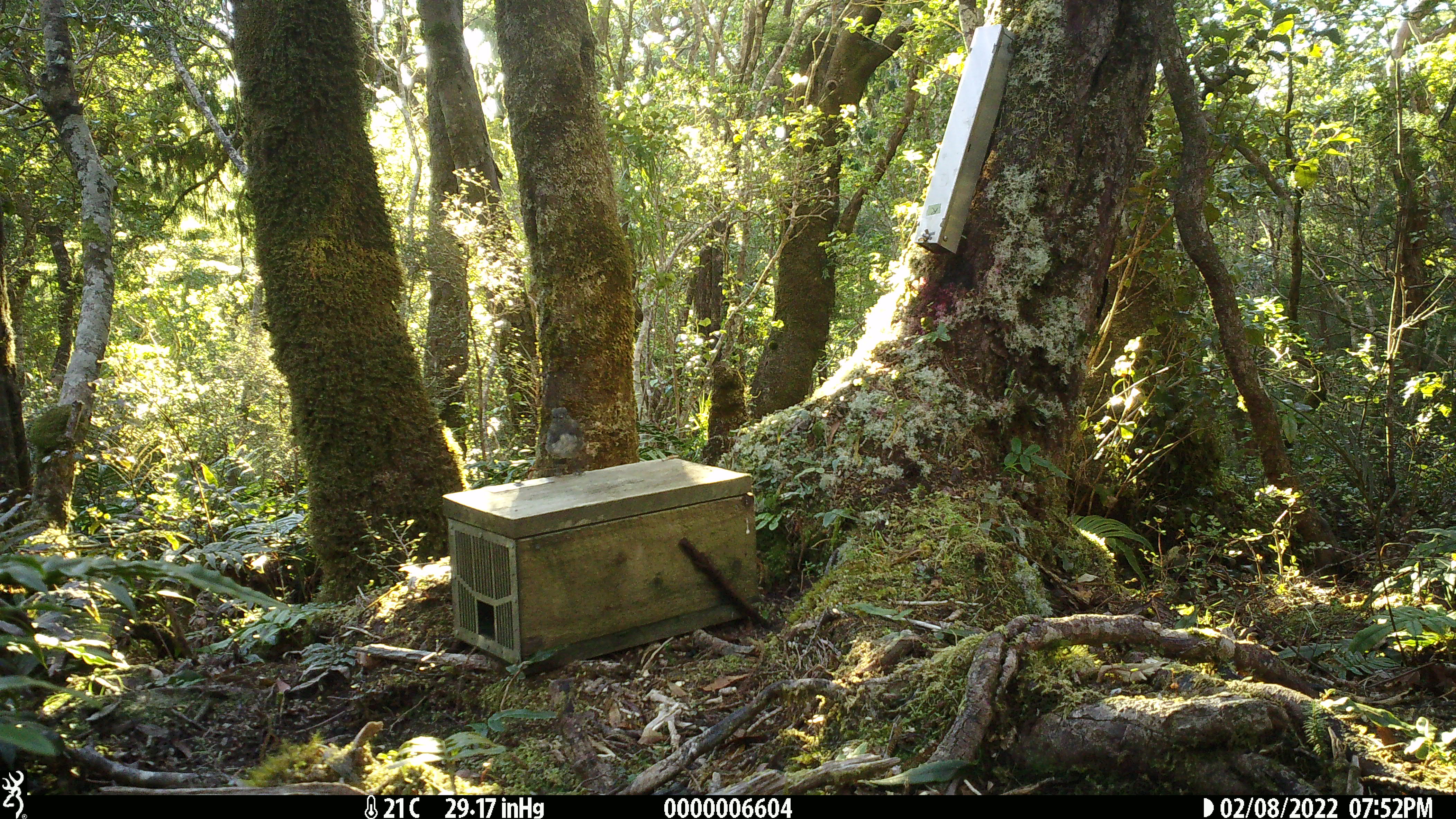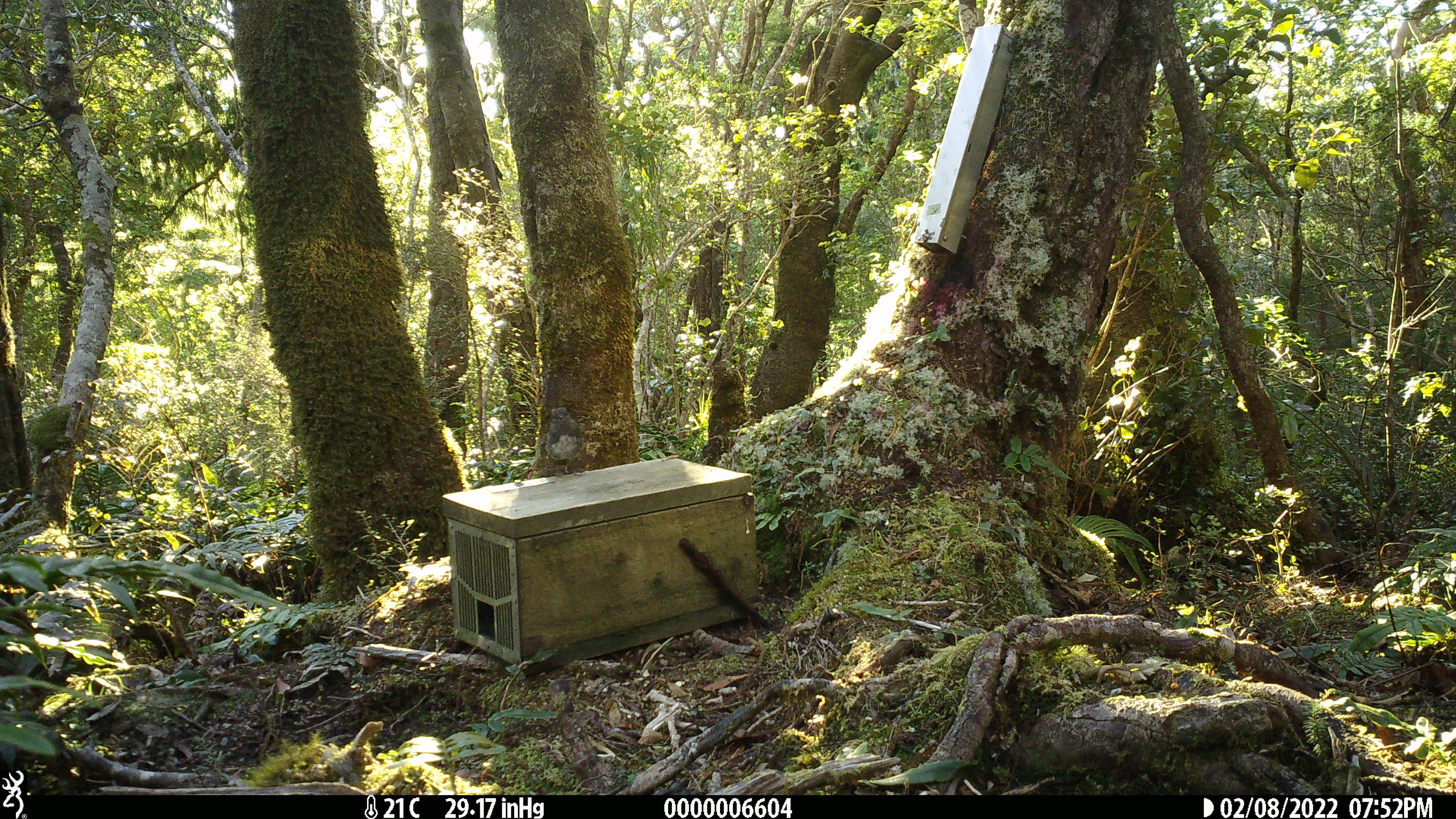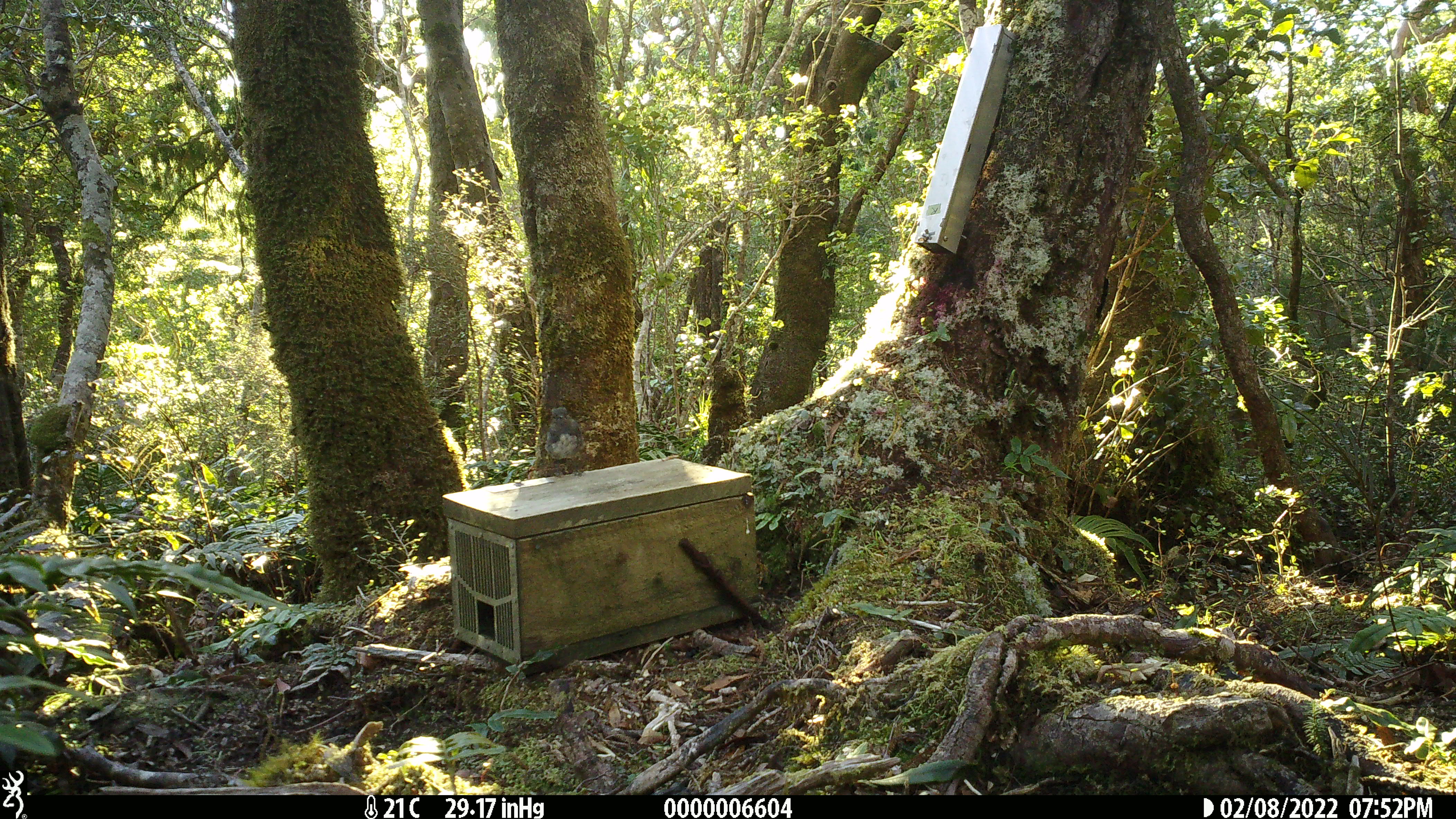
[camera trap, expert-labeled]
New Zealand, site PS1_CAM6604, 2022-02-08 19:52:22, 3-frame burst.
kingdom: Animalia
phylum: Chordata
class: Aves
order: Passeriformes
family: Petroicidae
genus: Petroica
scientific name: Petroica australis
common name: new zealand robin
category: robin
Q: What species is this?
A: Robin (new zealand robin) (Petroica australis).